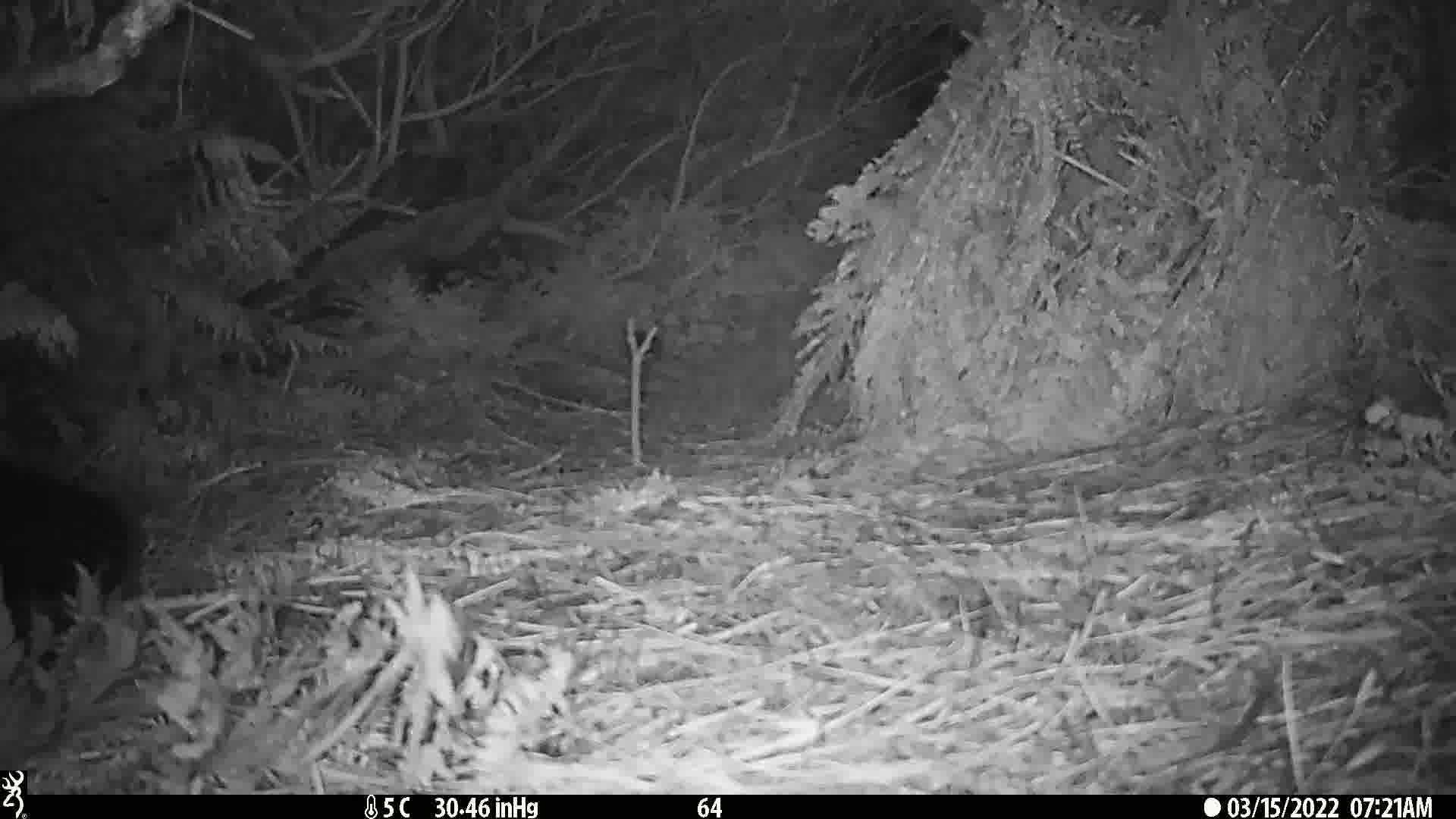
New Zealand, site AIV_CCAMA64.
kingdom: Animalia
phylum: Chordata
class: Mammalia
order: Carnivora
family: Otariidae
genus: Phocarctos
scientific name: Phocarctos hookeri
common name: new zealand sea lion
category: sealion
Sealion (new zealand sea lion) (Phocarctos hookeri).